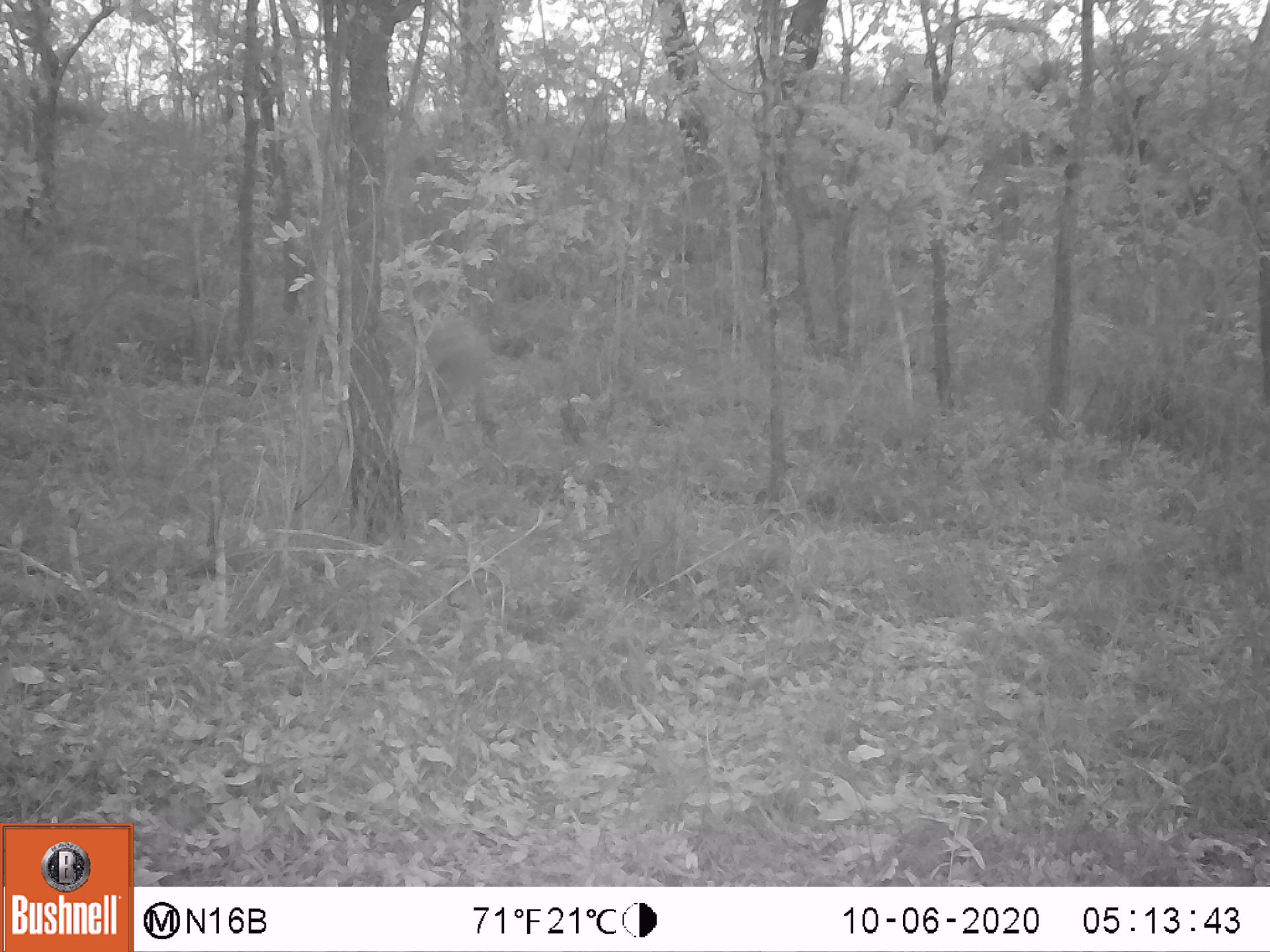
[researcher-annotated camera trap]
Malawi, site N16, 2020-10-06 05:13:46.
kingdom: Animalia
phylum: Chordata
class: Mammalia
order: Artiodactyla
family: Bovidae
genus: Sylvicapra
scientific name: Sylvicapra grimmia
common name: common duiker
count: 1